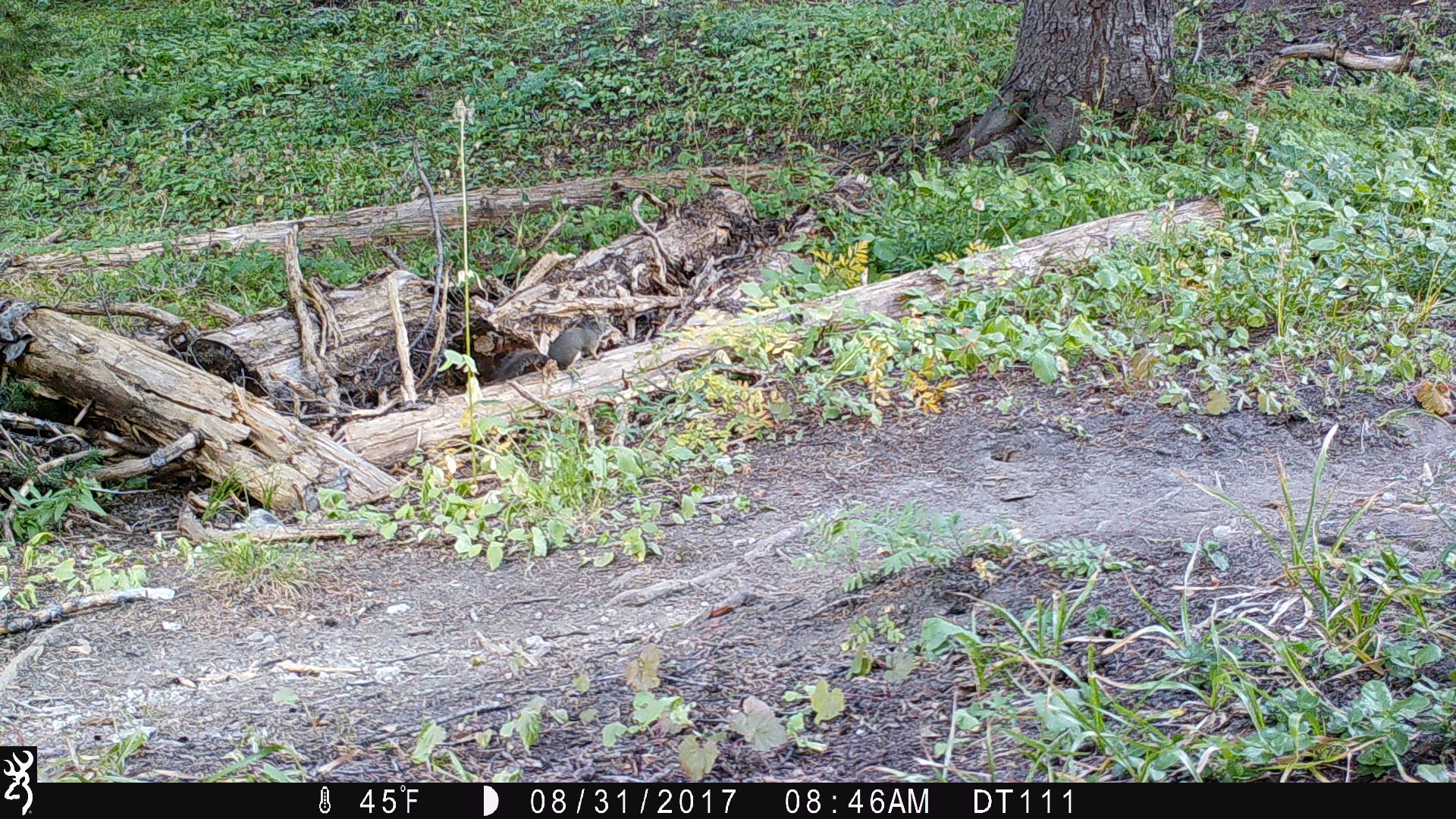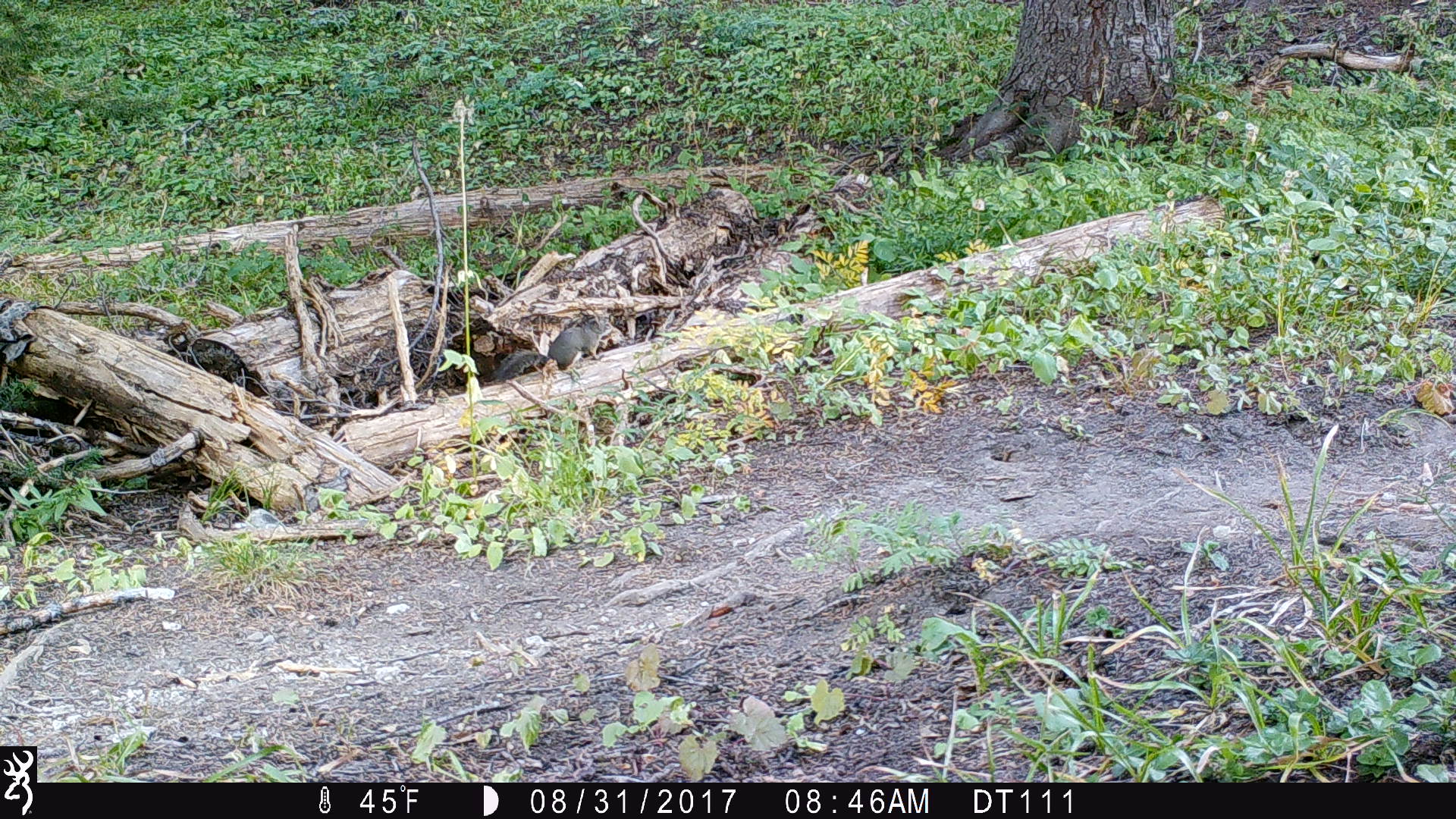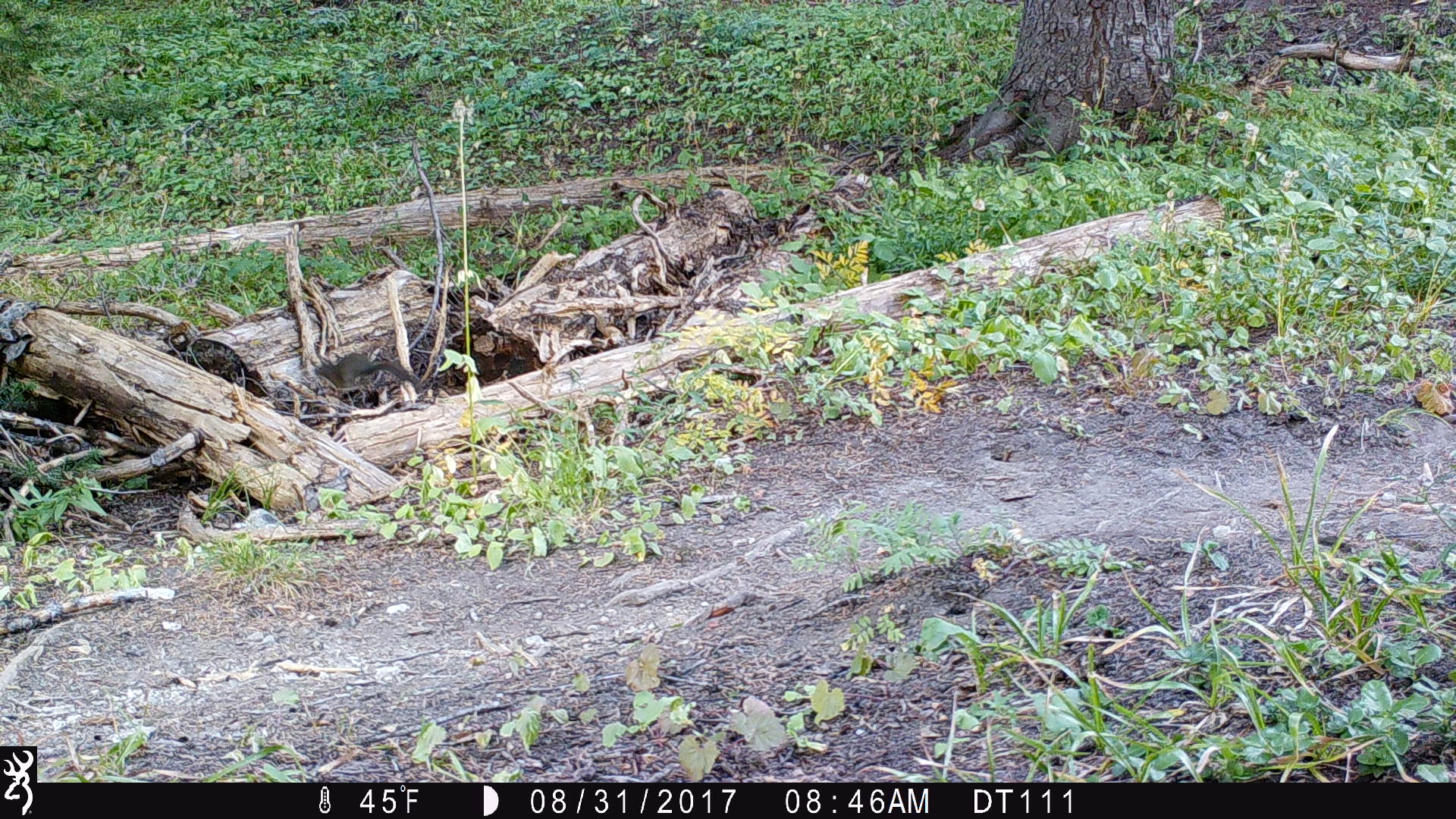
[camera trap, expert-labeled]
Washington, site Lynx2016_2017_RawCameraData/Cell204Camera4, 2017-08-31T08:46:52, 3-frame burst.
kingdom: Animalia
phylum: Chordata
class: Mammalia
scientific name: Mammalia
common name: small mammal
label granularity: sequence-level